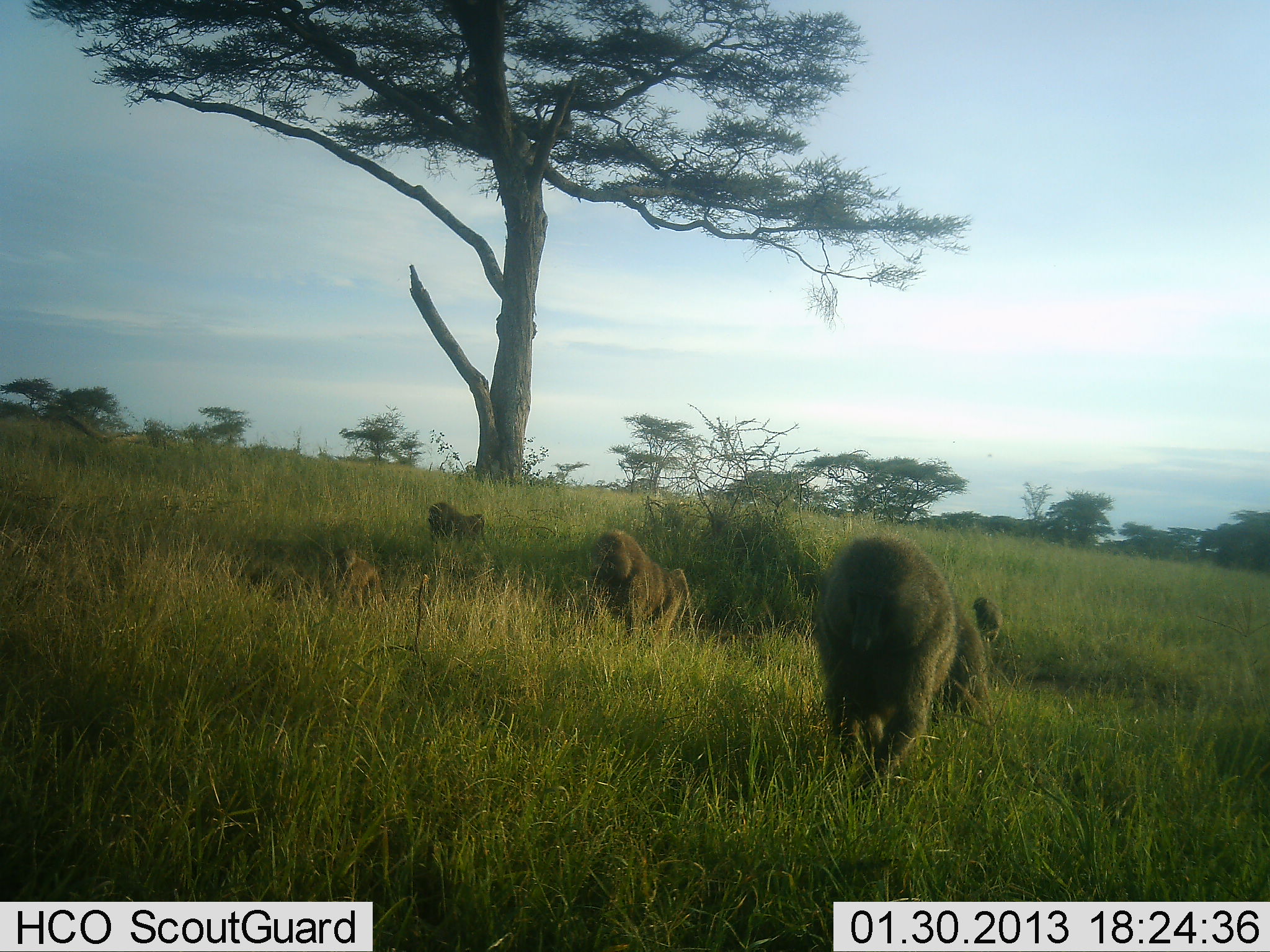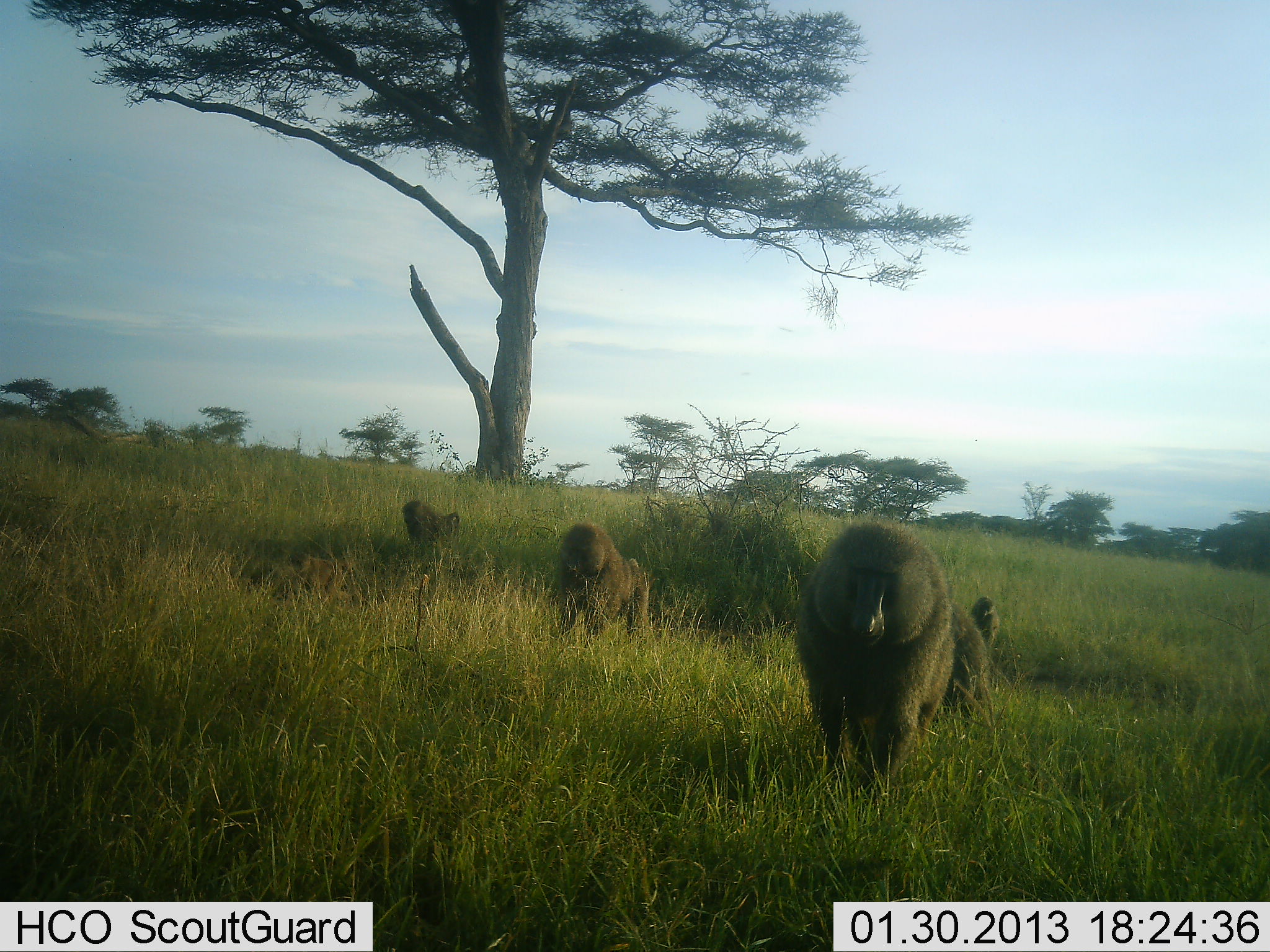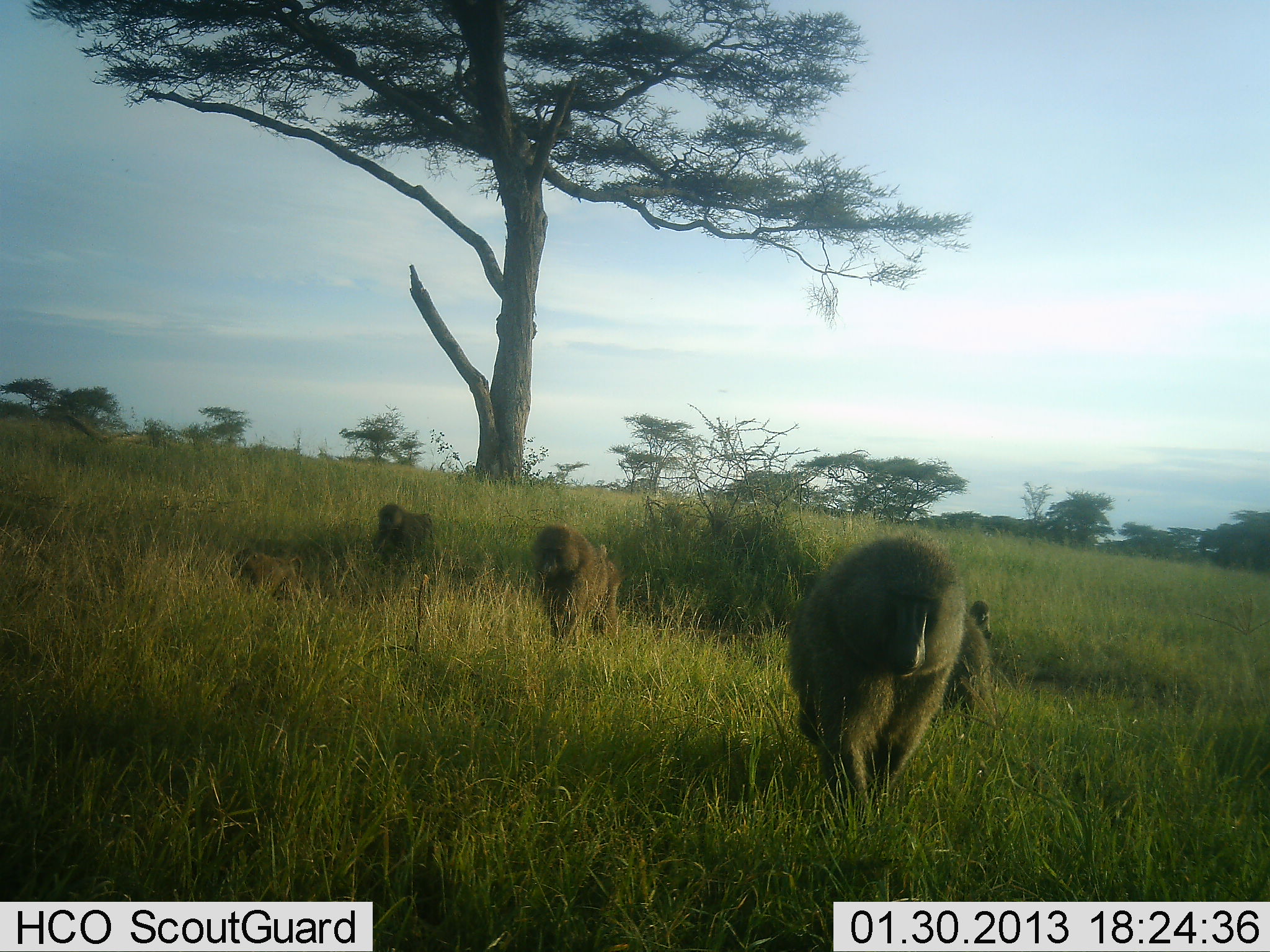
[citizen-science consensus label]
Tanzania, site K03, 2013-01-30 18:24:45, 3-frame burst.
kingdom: Animalia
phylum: Chordata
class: Mammalia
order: Primates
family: Cercopithecidae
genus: Papio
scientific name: Papio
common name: baboon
Baboon (Papio), count 5. Behavior (volunteer vote fractions): standing 12%, resting 0%, moving 96%, interacting 0%. Young present (vote fraction): 42%. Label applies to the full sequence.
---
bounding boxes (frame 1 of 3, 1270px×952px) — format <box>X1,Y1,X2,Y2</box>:
animal: <box>805,531,994,800</box>; <box>582,526,692,651</box>; <box>423,501,493,559</box>; <box>331,551,389,606</box>; <box>970,593,1005,648</box>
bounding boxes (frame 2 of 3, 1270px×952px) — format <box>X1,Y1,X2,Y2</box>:
animal: <box>794,524,993,793</box>; <box>542,525,657,649</box>; <box>290,548,367,610</box>; <box>400,502,462,553</box>; <box>967,591,1002,657</box>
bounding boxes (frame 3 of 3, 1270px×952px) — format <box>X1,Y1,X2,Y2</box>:
animal: <box>787,536,968,824</box>; <box>530,525,624,642</box>; <box>957,596,1003,711</box>; <box>369,507,438,578</box>; <box>227,549,307,605</box>